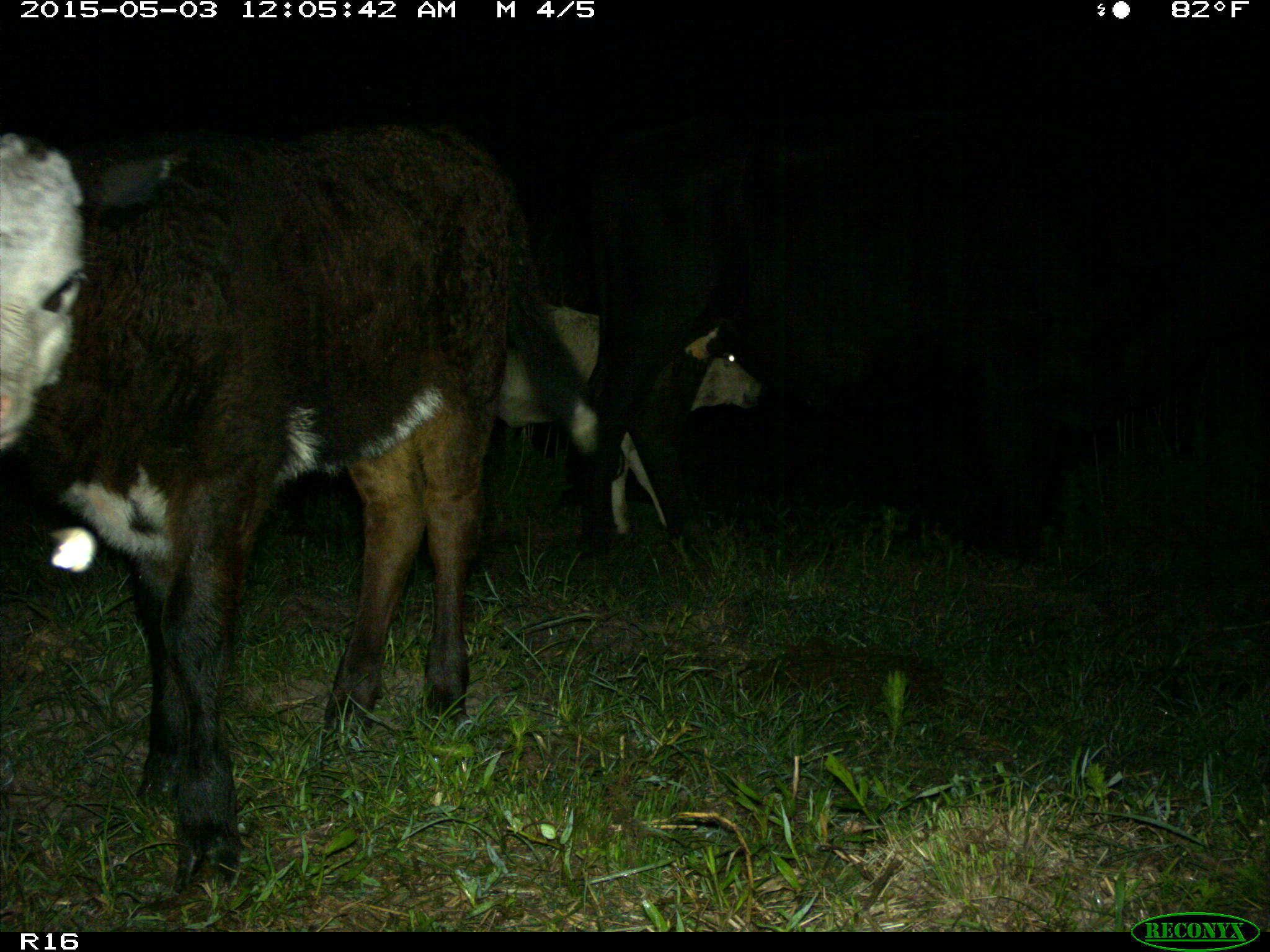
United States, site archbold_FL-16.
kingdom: Animalia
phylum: Chordata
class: Mammalia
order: Artiodactyla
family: Bovidae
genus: Bos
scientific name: Bos taurus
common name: domestic cow